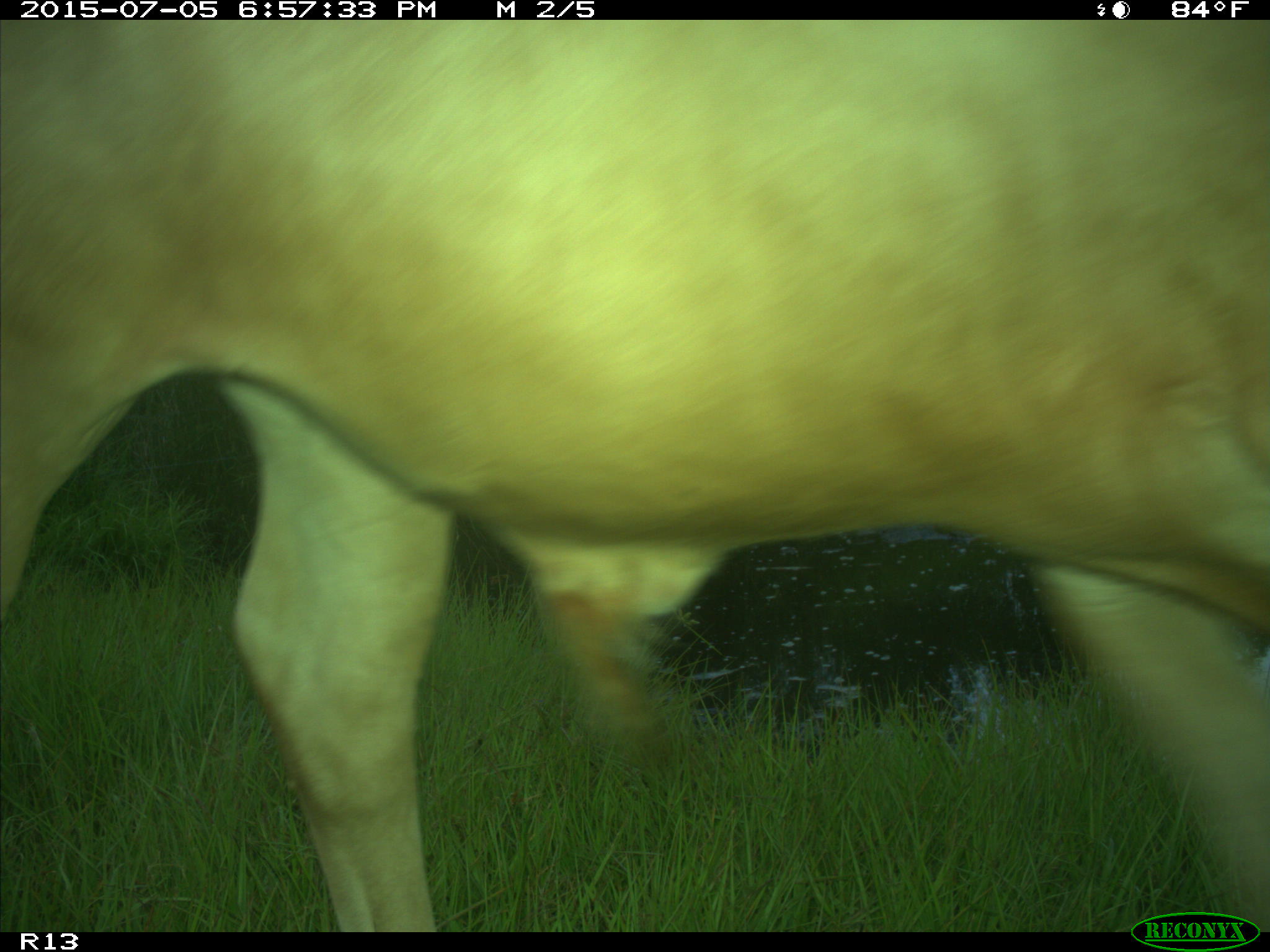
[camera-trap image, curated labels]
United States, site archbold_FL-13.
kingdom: Animalia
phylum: Chordata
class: Mammalia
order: Artiodactyla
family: Bovidae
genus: Bos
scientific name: Bos taurus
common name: domestic cow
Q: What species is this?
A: Bos taurus (domestic cow).